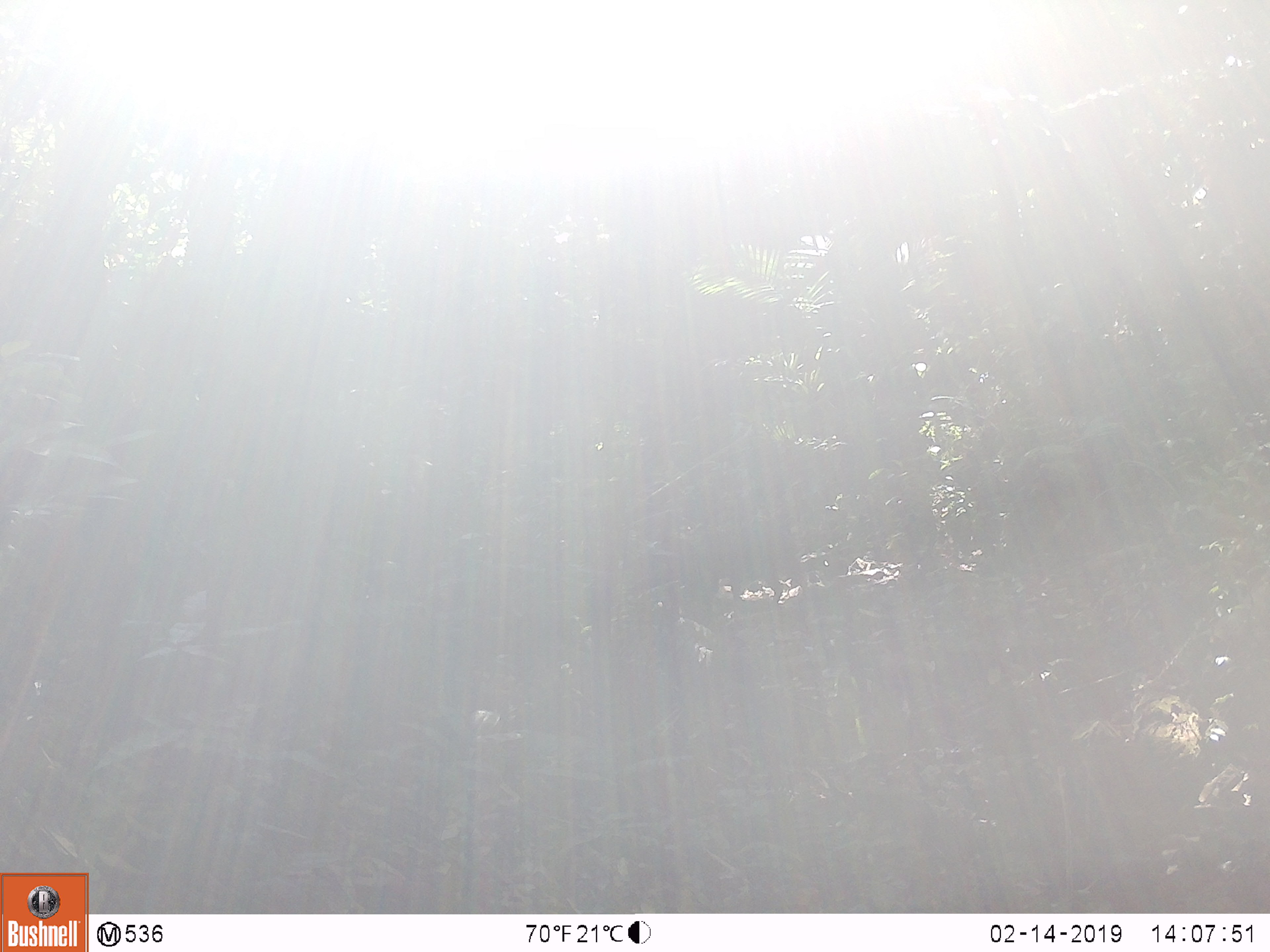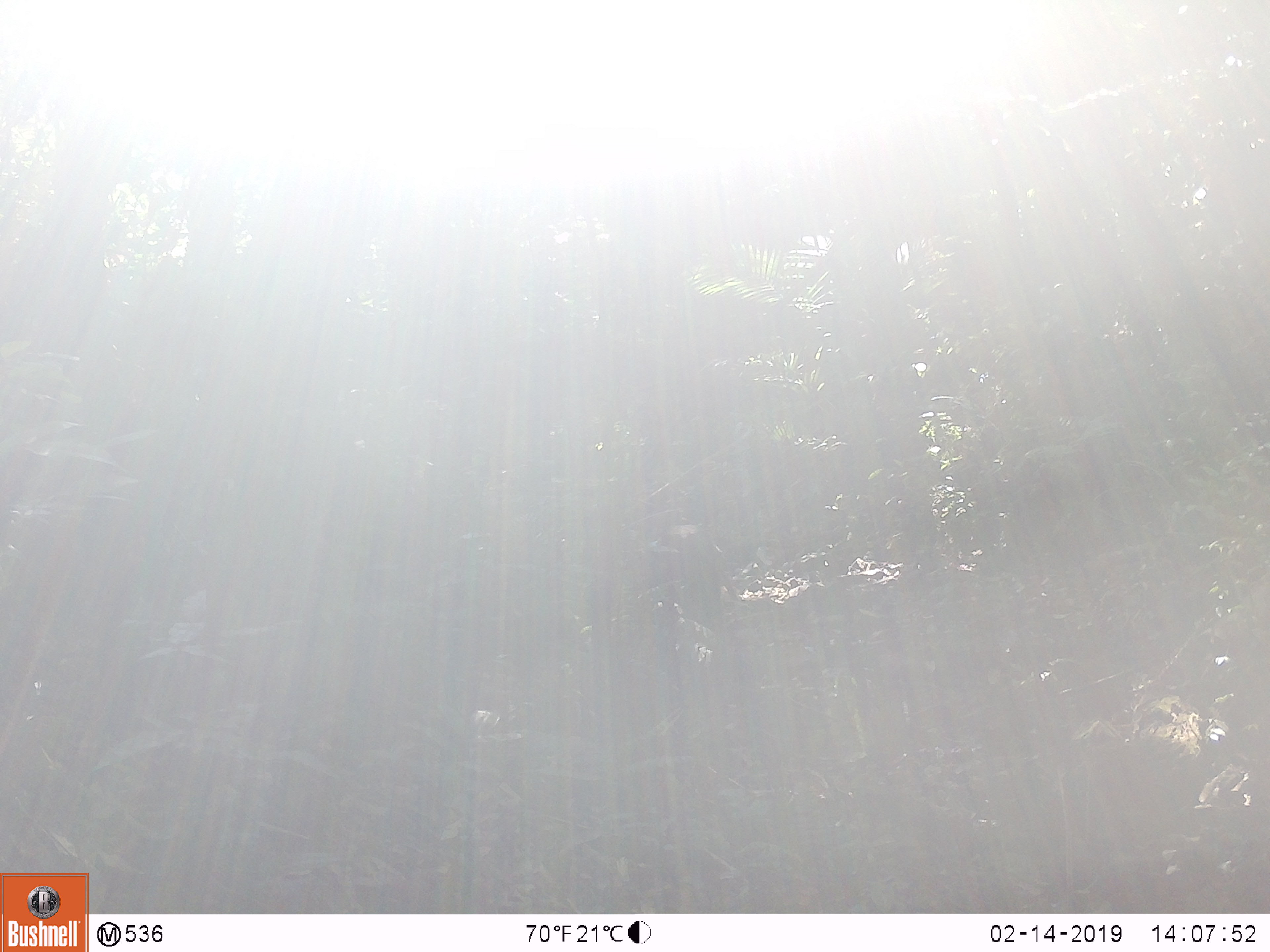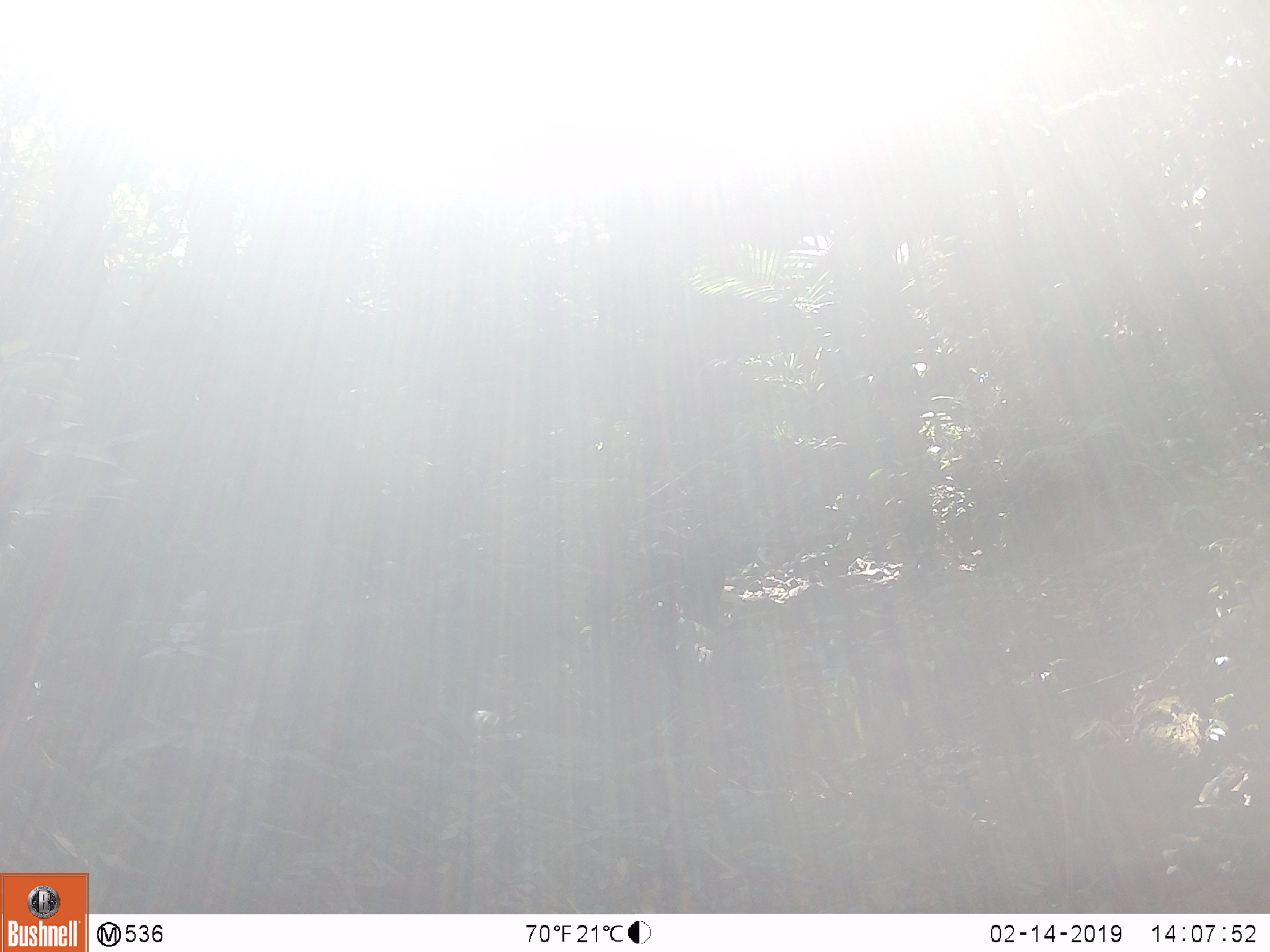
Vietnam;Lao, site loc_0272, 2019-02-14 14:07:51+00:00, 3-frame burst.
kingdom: Animalia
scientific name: Animalia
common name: animal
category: unidentified animal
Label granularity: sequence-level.